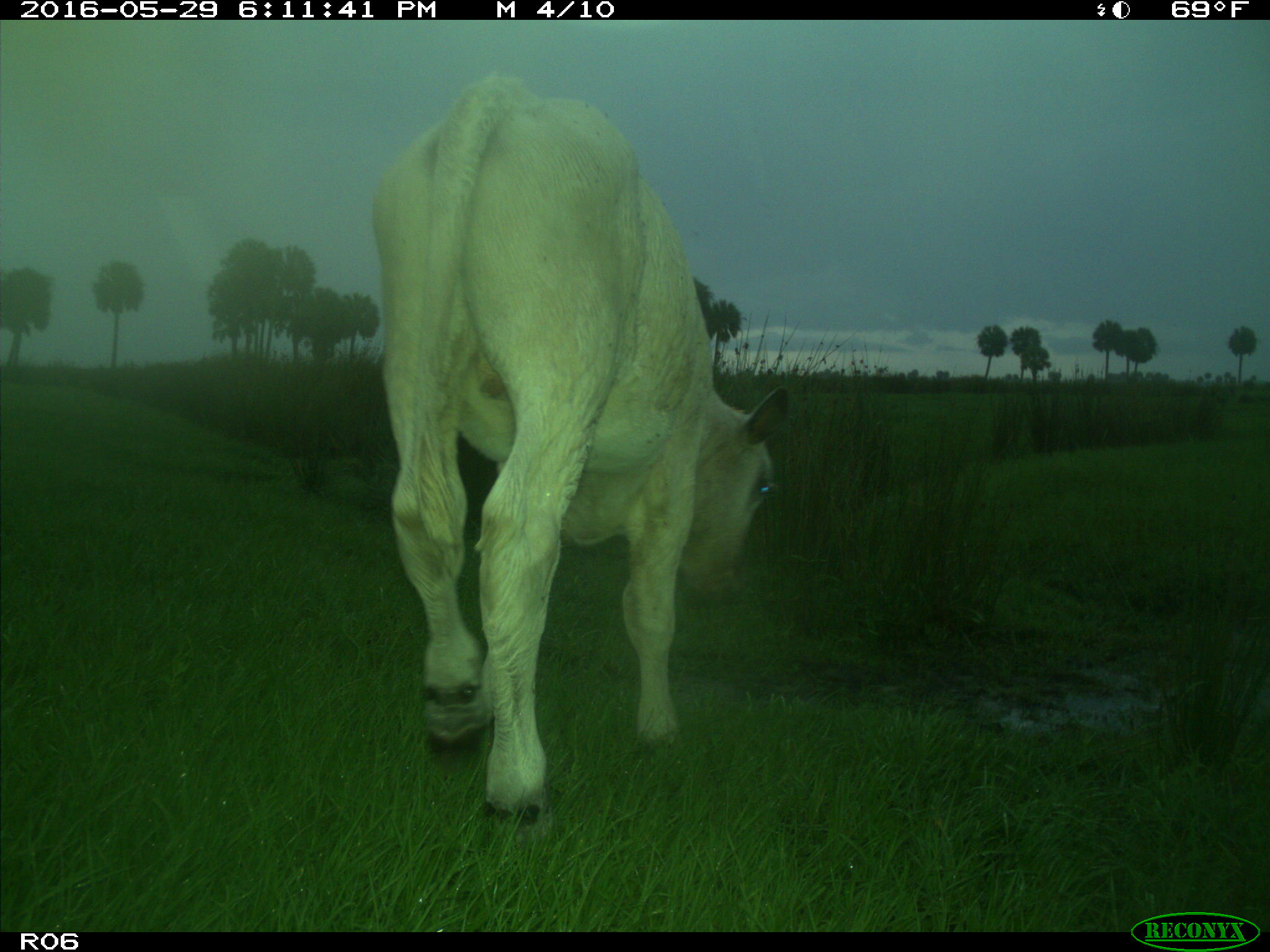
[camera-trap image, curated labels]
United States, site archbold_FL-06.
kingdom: Animalia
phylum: Chordata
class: Mammalia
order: Artiodactyla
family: Bovidae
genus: Bos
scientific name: Bos taurus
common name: domestic cow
Bos taurus (domestic cow).